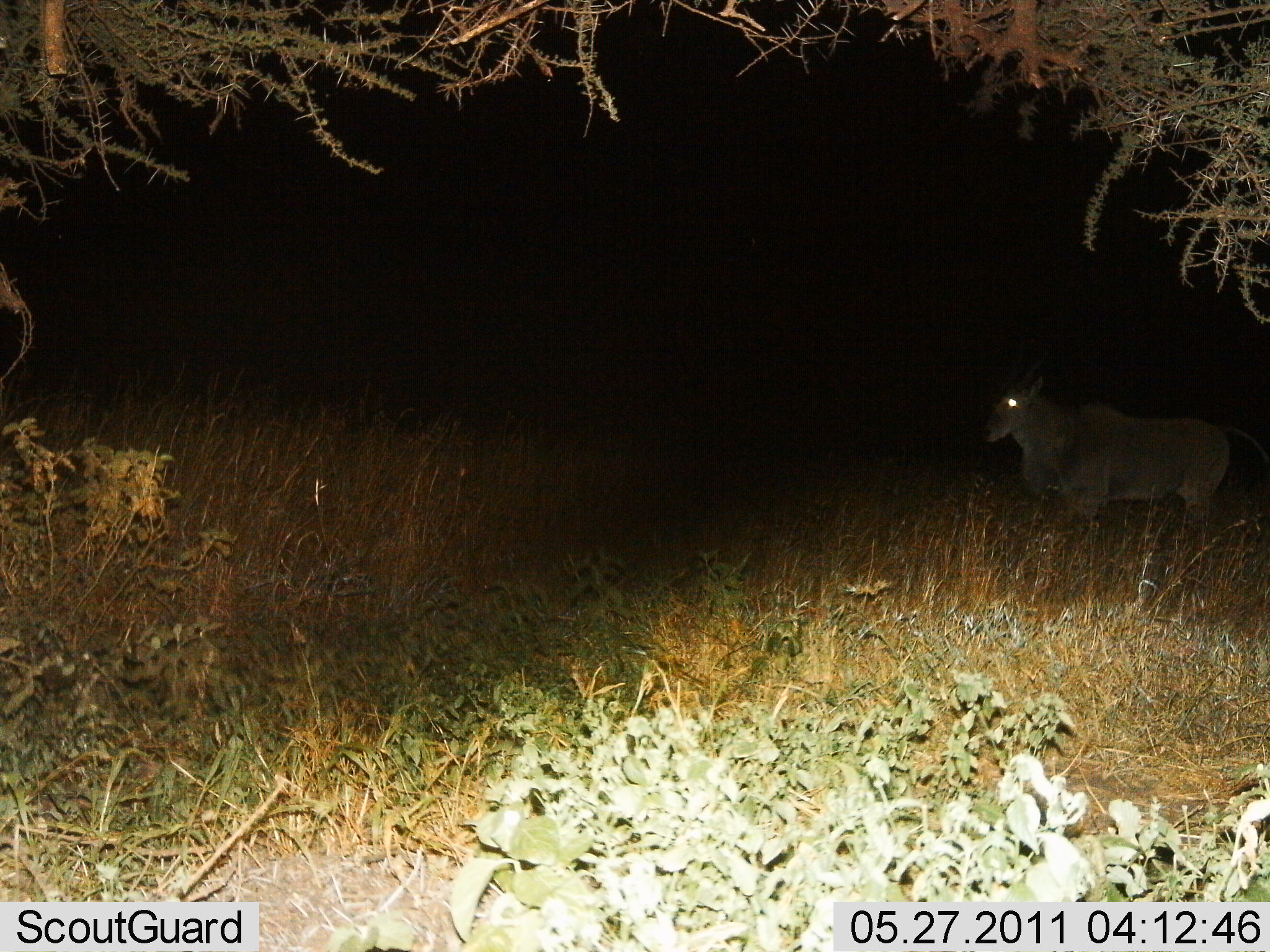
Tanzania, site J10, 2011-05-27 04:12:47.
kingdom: Animalia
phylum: Chordata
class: Mammalia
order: Artiodactyla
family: Bovidae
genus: Tragelaphus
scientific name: Tragelaphus oryx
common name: eland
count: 1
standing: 70%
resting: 0%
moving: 30%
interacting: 0%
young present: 0%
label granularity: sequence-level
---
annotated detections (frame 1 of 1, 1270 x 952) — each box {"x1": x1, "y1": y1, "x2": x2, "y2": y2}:
animal: {"x1": 982, "y1": 374, "x2": 1270, "y2": 534}